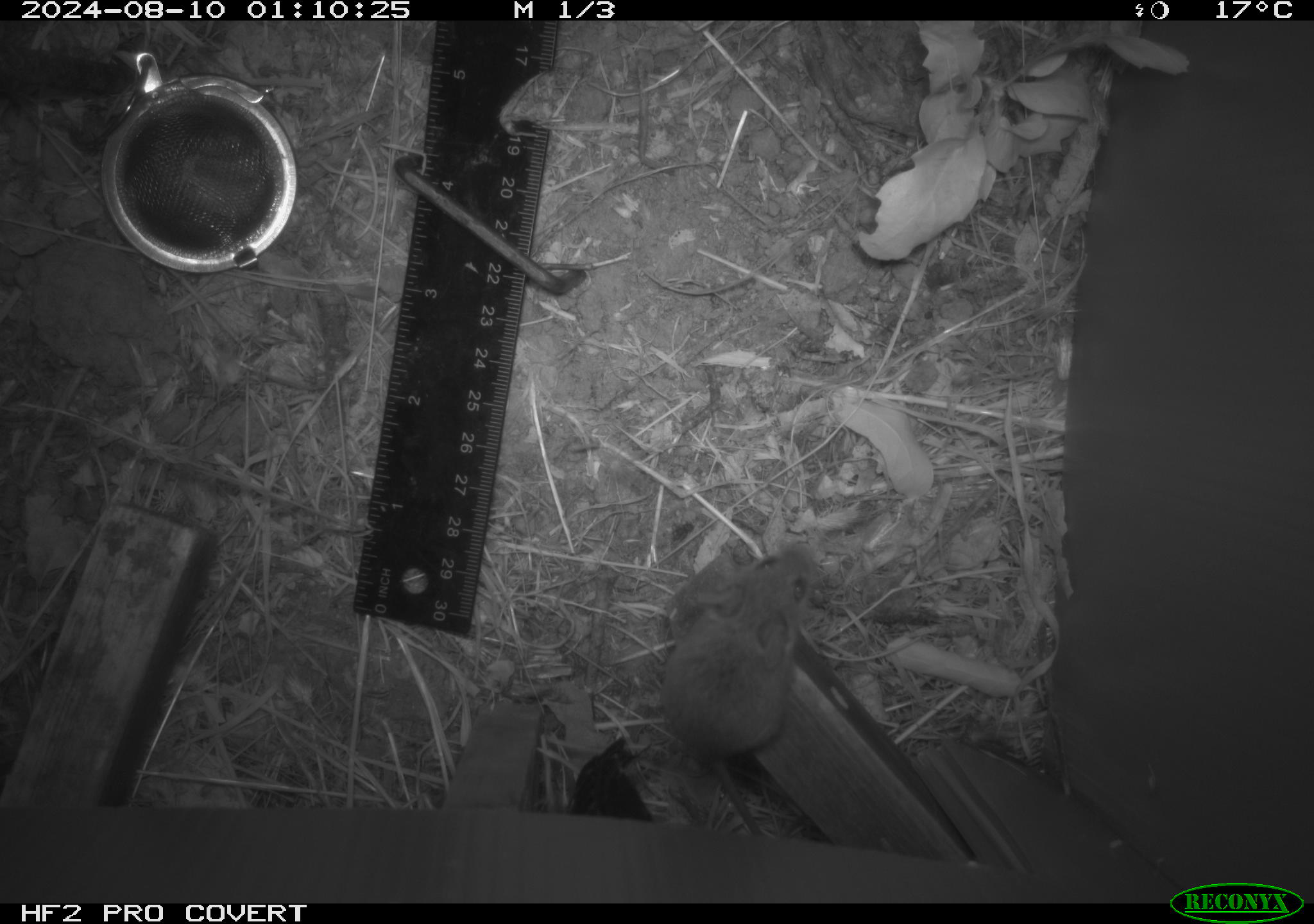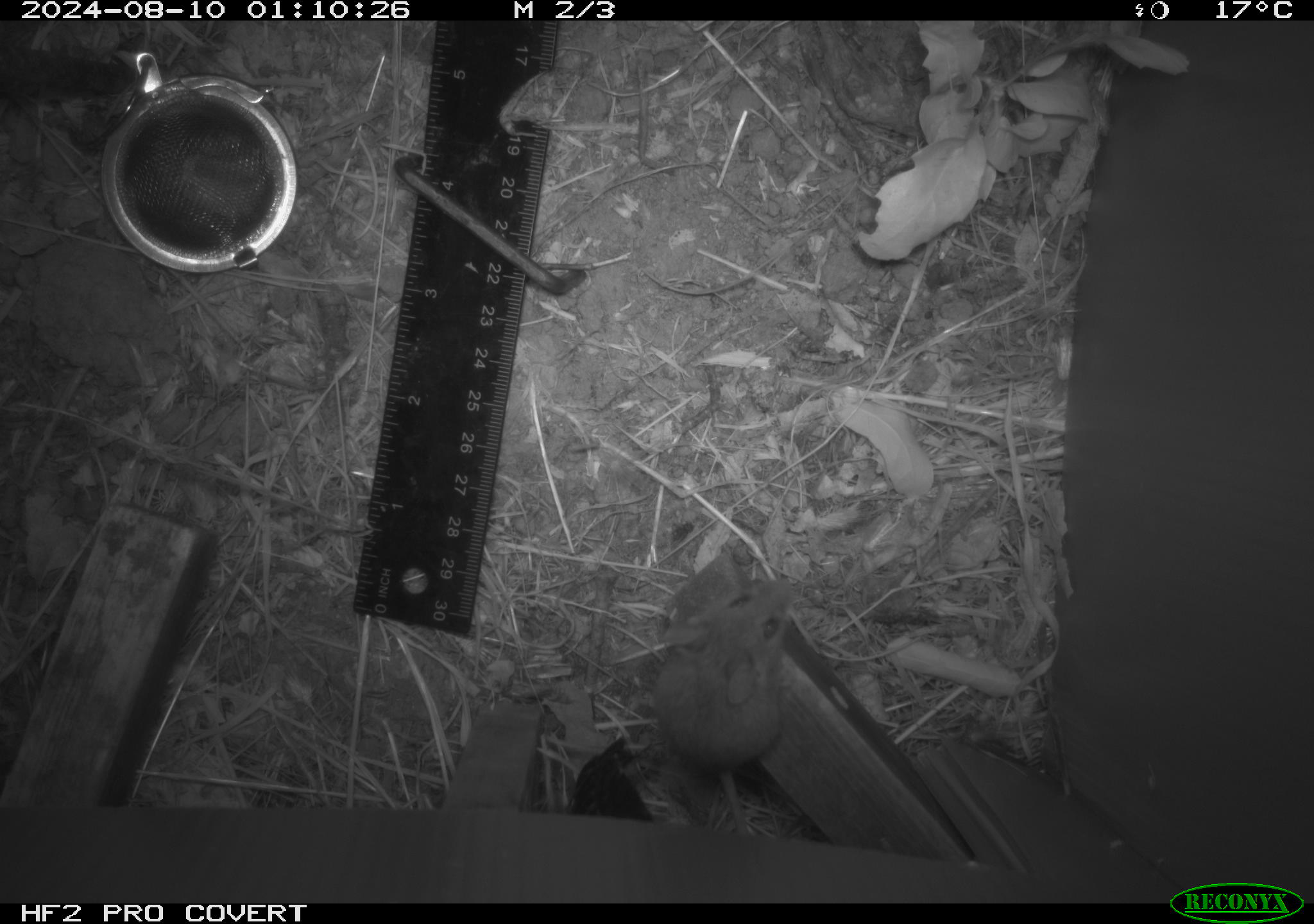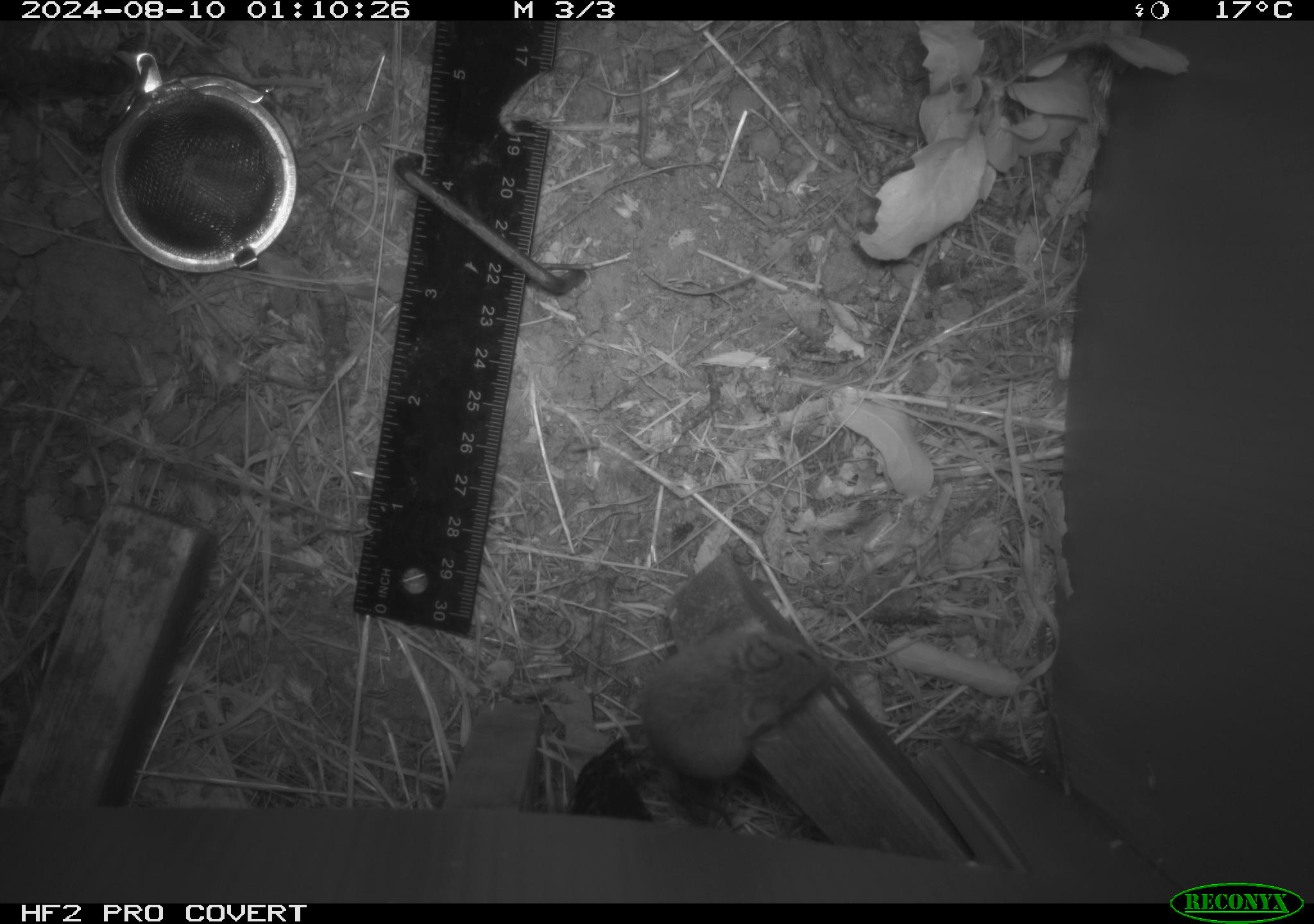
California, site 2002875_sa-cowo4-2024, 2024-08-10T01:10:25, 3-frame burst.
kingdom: Animalia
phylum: Chordata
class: Mammalia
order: Rodentia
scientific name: Rodentia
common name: mouse species